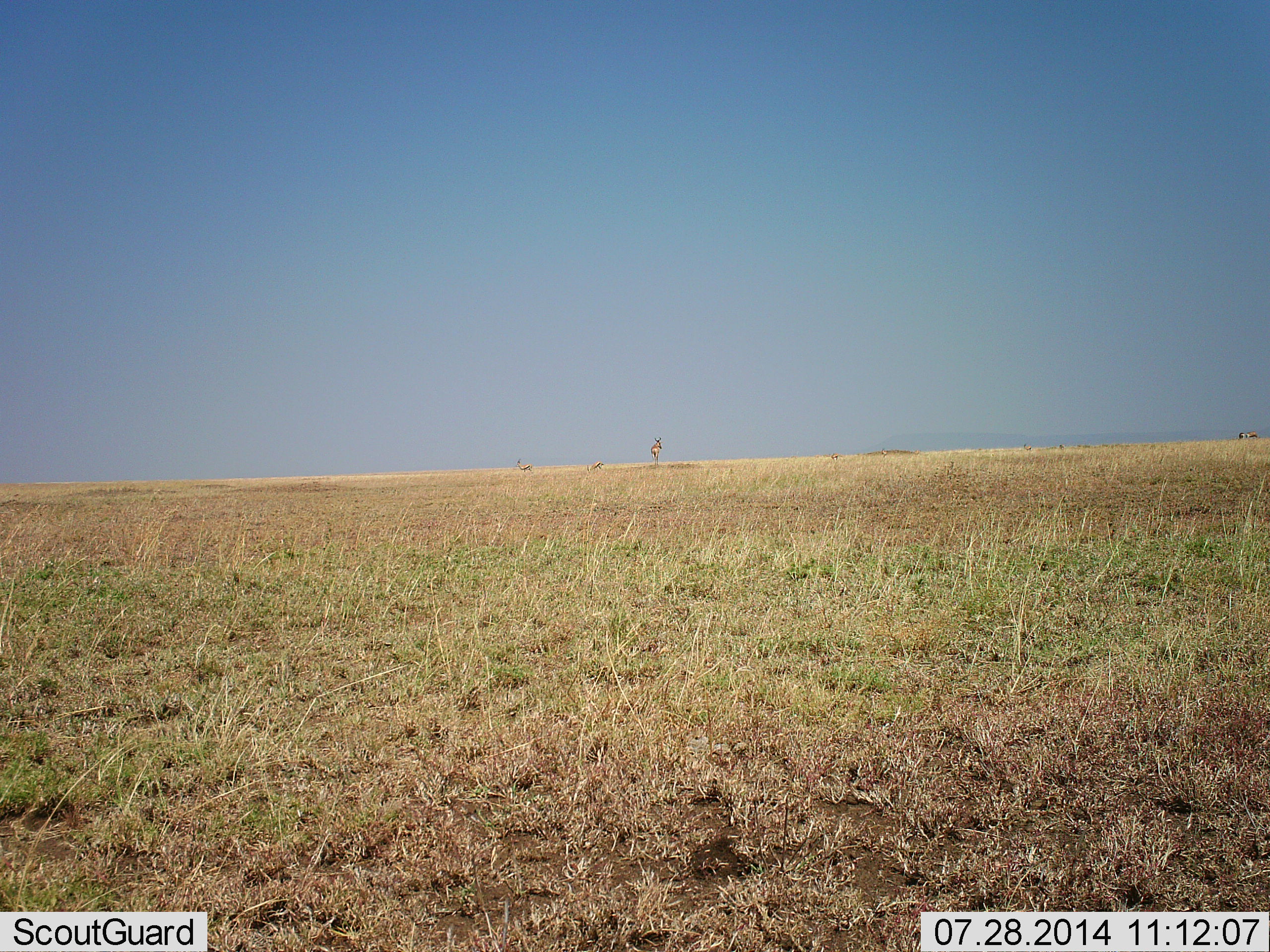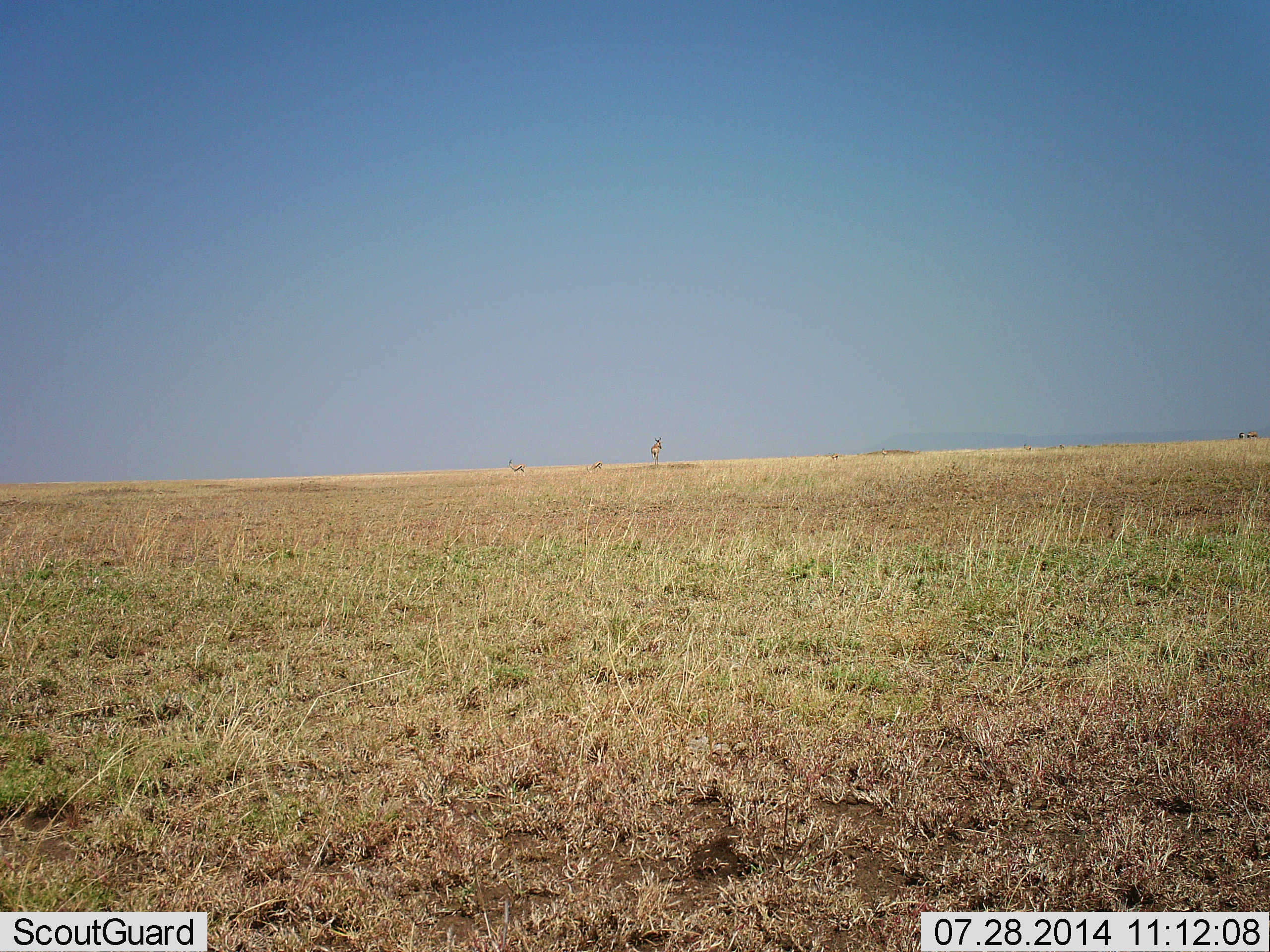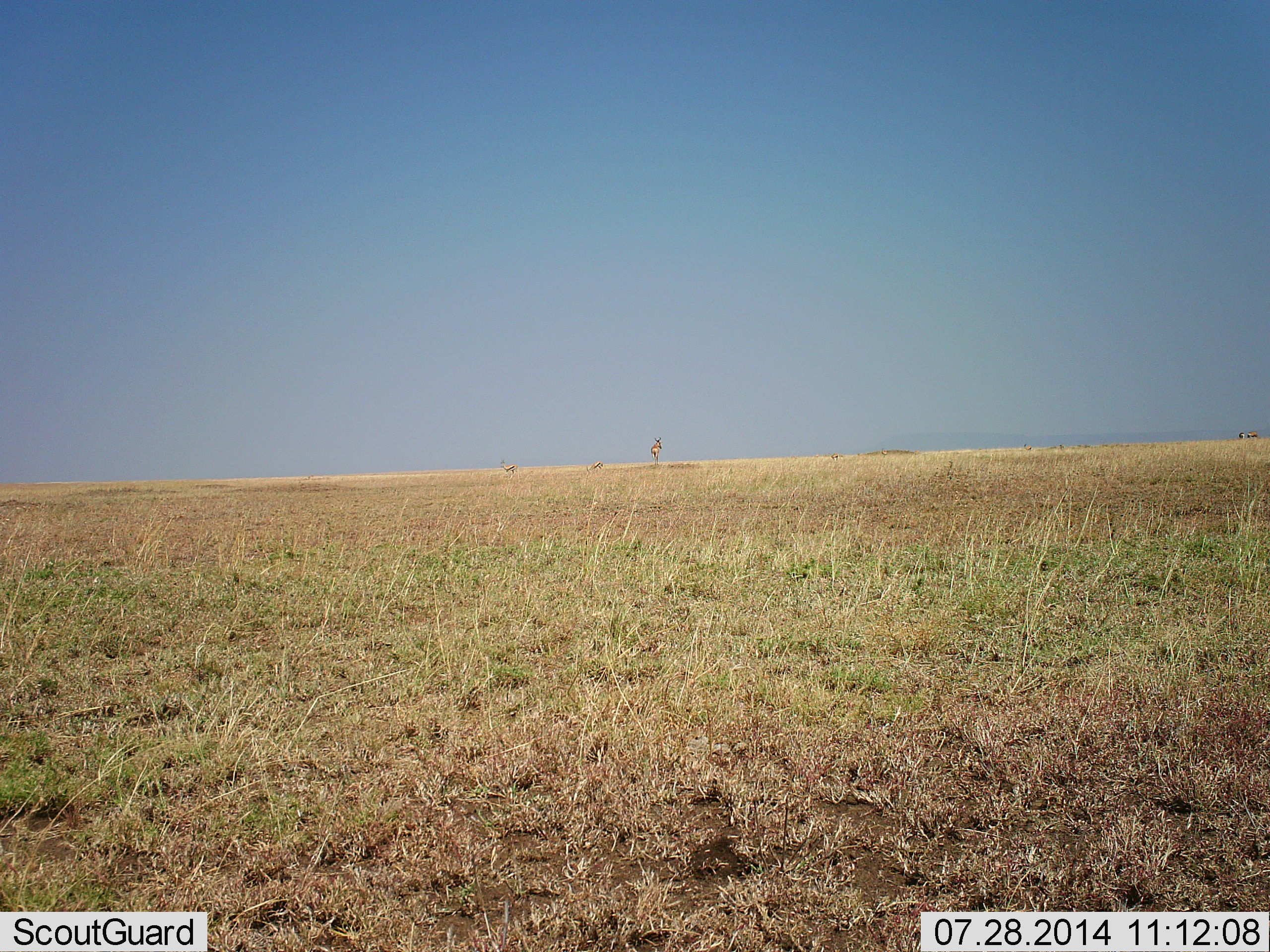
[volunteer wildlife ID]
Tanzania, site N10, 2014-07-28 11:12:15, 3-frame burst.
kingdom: Animalia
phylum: Chordata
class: Mammalia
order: Artiodactyla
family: Bovidae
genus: Nanger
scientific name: Nanger granti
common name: grant's gazelle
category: gazellegrants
Gazellegrants (grant's gazelle) (Nanger granti), count 2. Behavior (volunteer vote fractions): standing 25%, resting 0%, moving 100%, interacting 0%. Young present (vote fraction): 0%. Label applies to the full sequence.